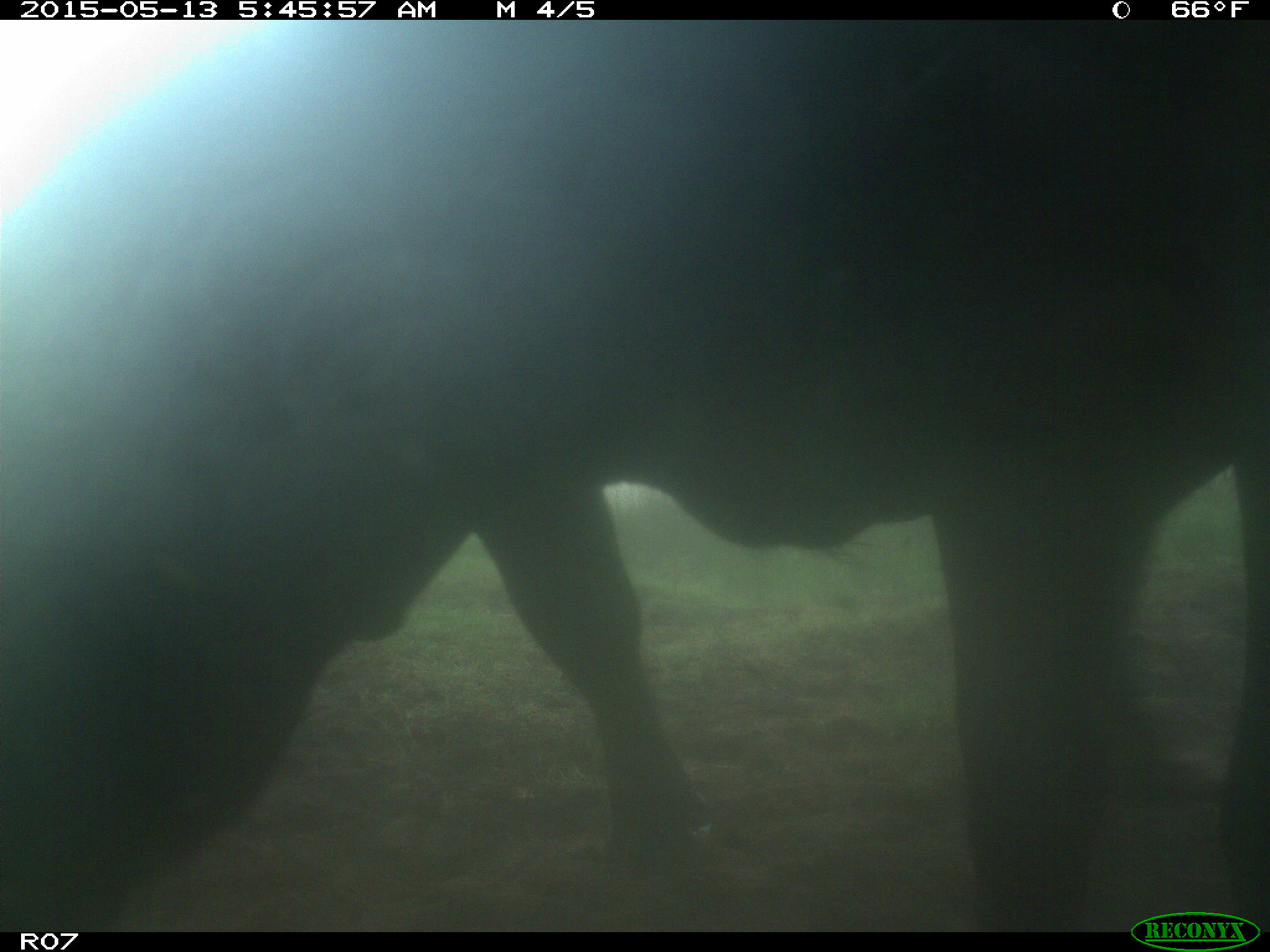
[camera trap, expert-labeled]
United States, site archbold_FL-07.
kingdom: Animalia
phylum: Chordata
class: Mammalia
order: Artiodactyla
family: Bovidae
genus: Bos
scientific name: Bos taurus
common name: domestic cow